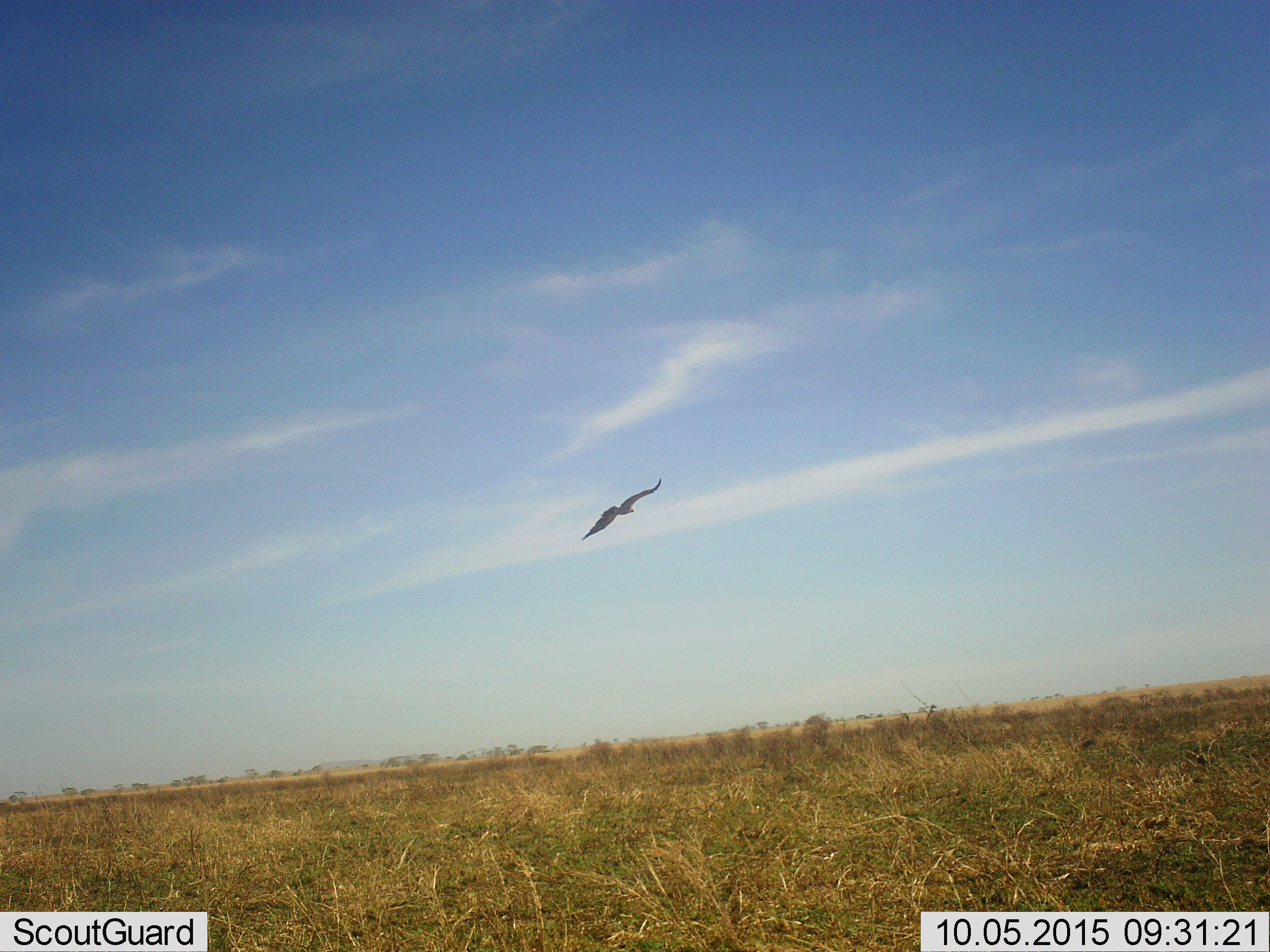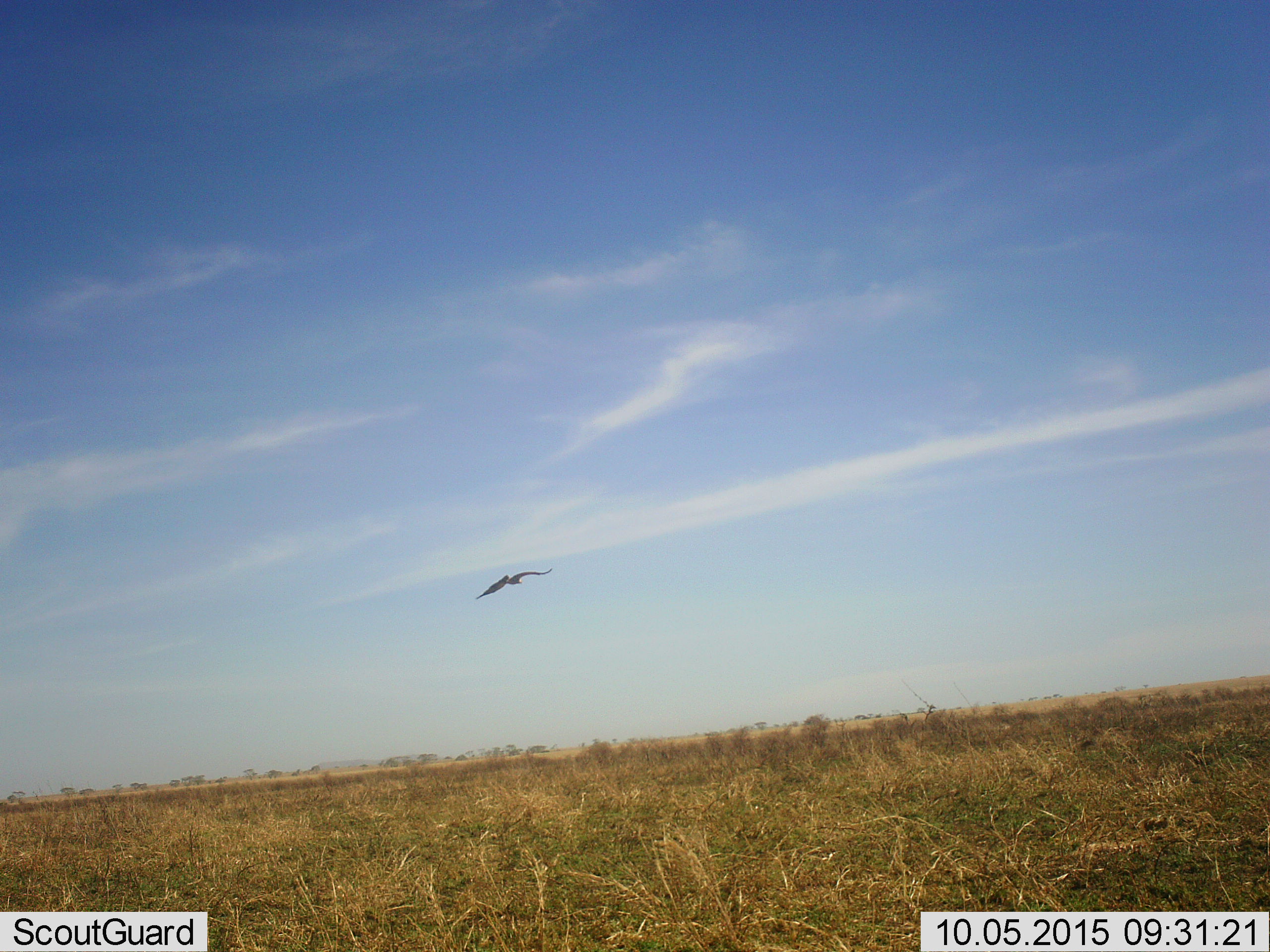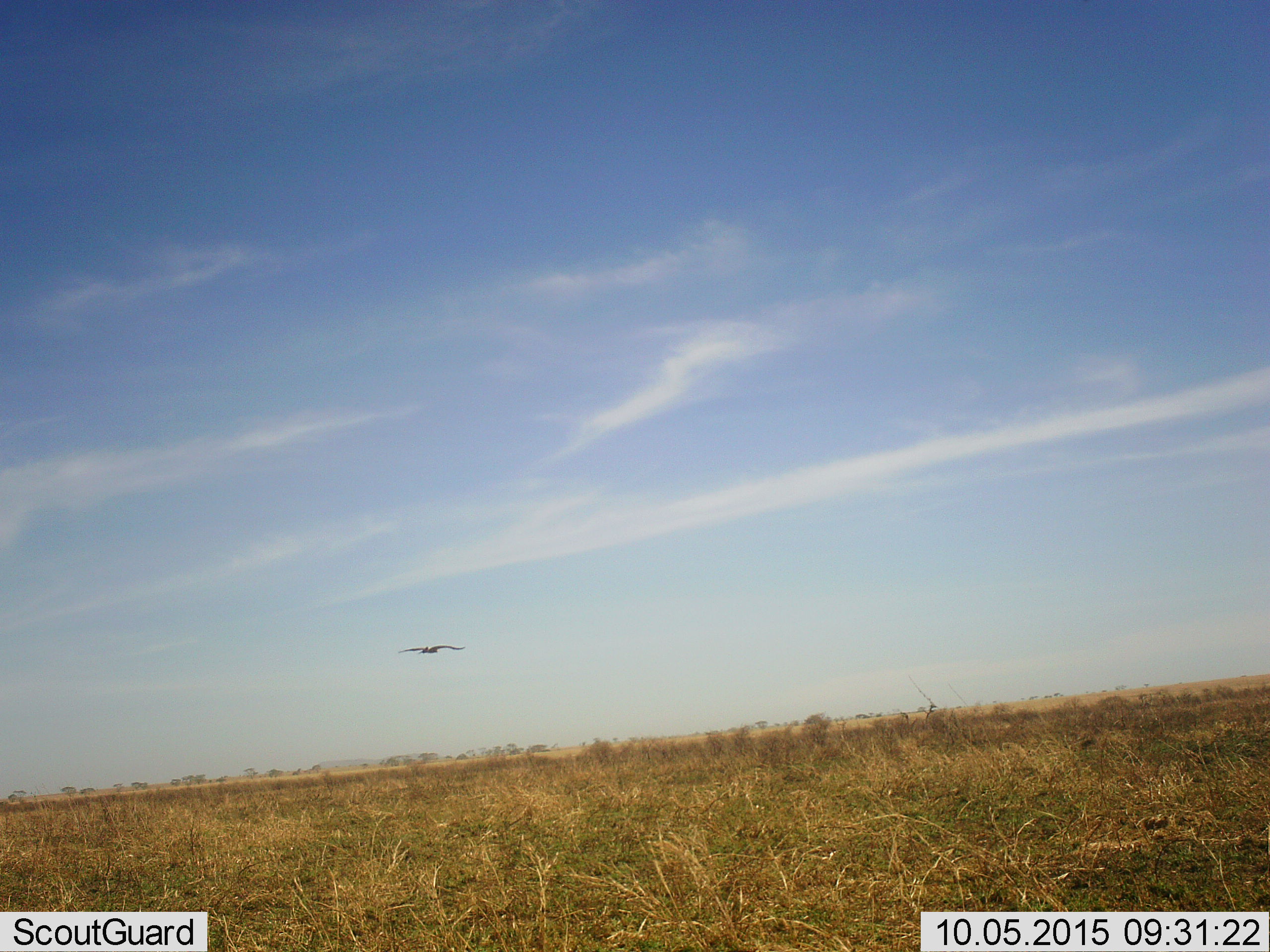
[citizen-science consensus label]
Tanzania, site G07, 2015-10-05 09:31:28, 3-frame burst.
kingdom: Animalia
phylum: Chordata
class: Aves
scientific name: Aves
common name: bird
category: otherbird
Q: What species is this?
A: Otherbird (bird) (Aves).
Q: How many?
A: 1.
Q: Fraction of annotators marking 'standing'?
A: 0%.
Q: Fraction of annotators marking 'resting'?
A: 0%.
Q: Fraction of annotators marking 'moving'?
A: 100%.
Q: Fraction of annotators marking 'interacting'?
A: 0%.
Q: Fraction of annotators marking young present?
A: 0%.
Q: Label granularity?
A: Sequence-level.